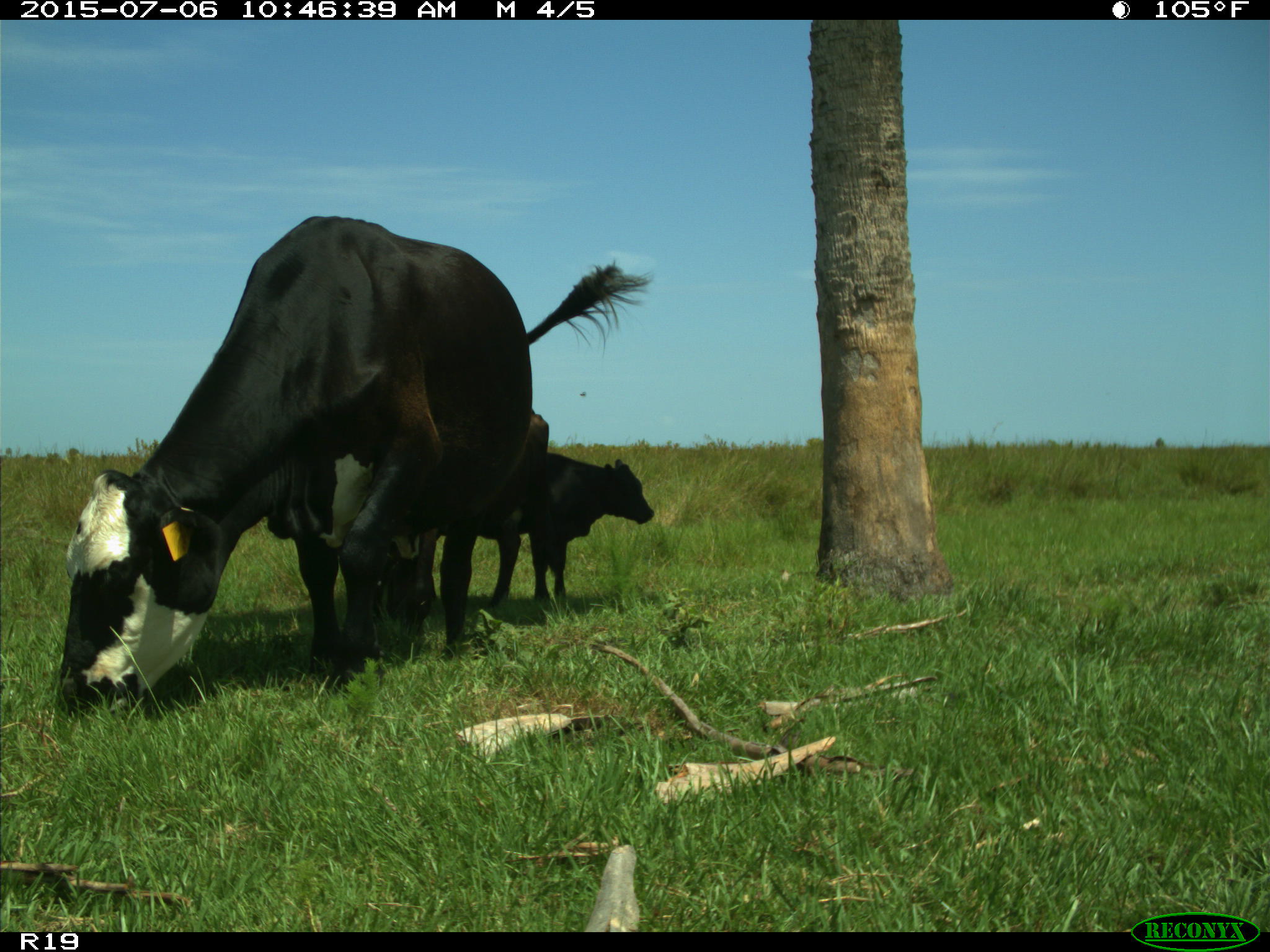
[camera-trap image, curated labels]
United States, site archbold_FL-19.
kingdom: Animalia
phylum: Chordata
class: Mammalia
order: Artiodactyla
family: Bovidae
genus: Bos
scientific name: Bos taurus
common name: domestic cow